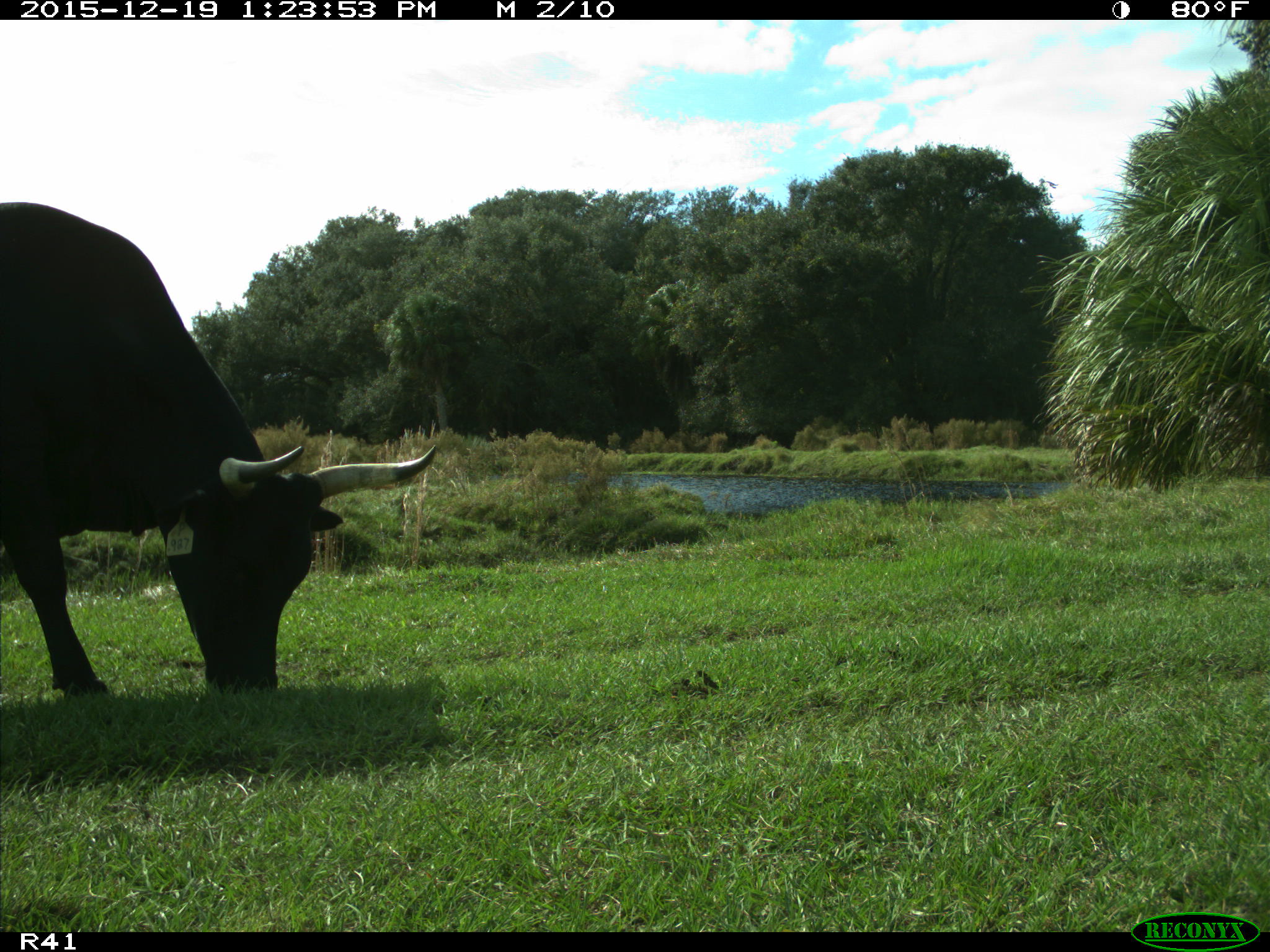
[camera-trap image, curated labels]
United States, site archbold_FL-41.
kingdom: Animalia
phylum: Chordata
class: Mammalia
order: Artiodactyla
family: Bovidae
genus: Bos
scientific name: Bos taurus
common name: domestic cow